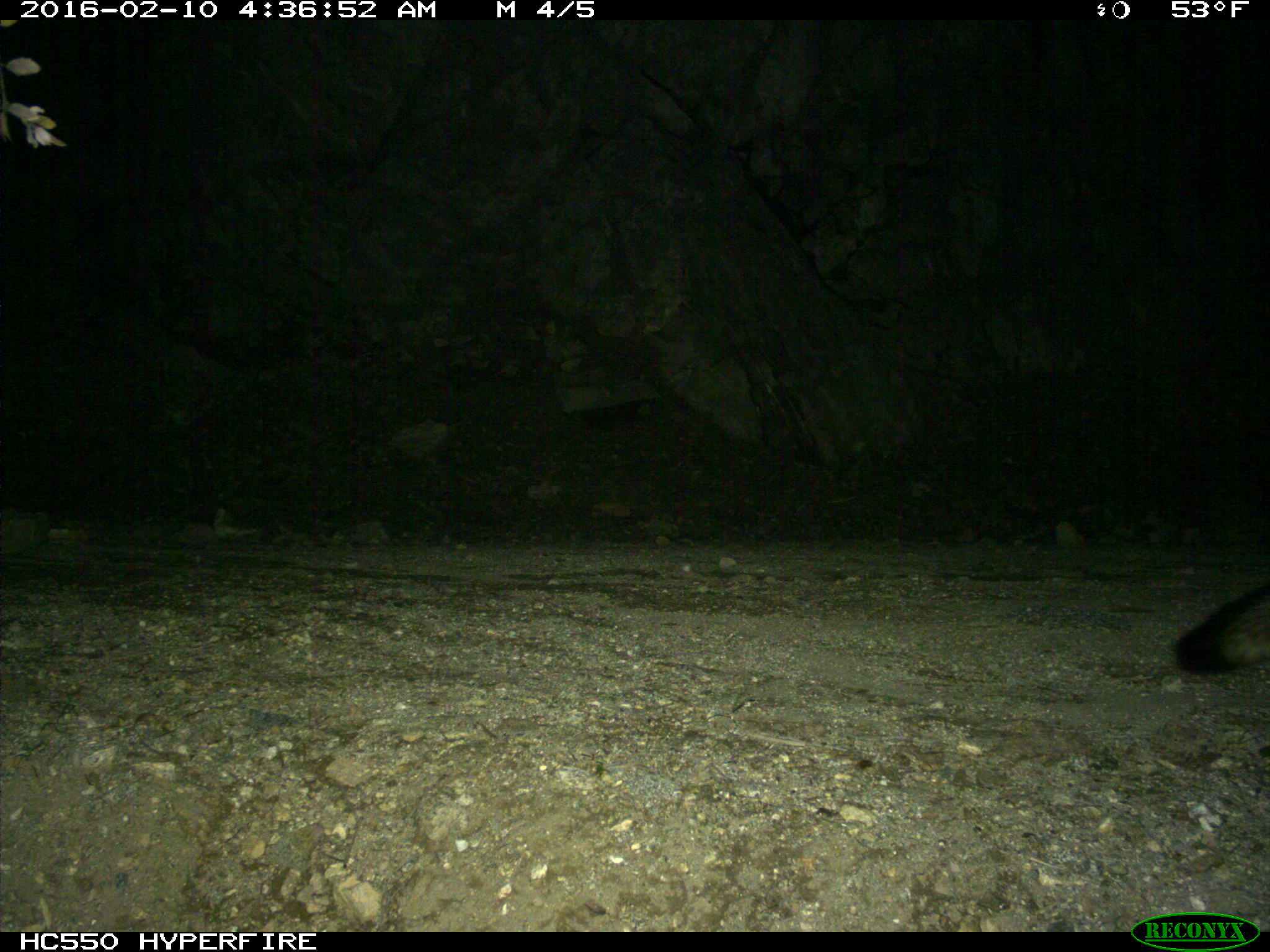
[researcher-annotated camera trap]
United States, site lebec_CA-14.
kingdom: Animalia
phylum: Chordata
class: Mammalia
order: Carnivora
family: Canidae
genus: Urocyon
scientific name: Urocyon cinereoargenteus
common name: gray fox